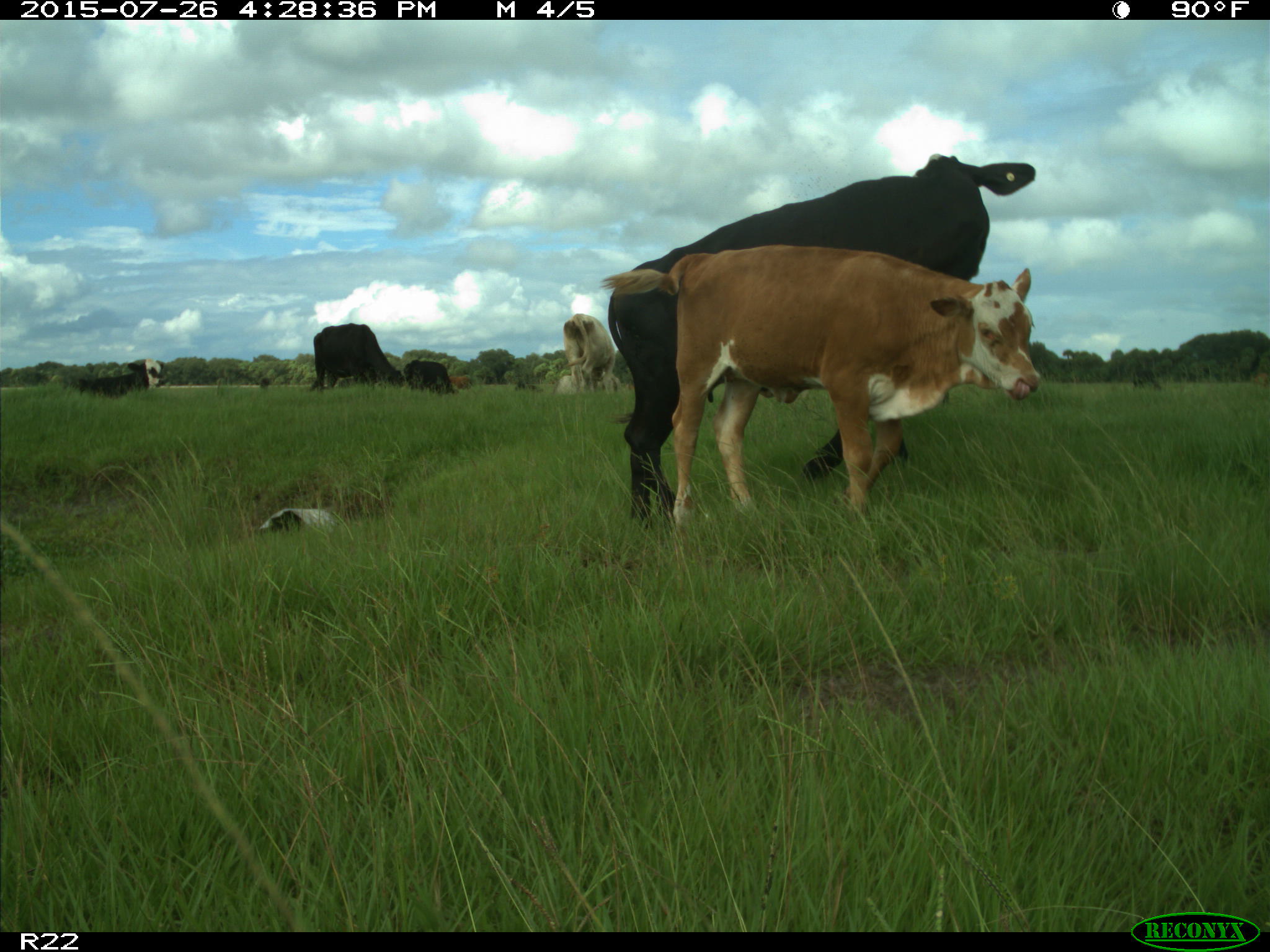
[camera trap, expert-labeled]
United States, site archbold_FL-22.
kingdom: Animalia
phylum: Chordata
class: Mammalia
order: Artiodactyla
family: Bovidae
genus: Bos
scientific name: Bos taurus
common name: domestic cow